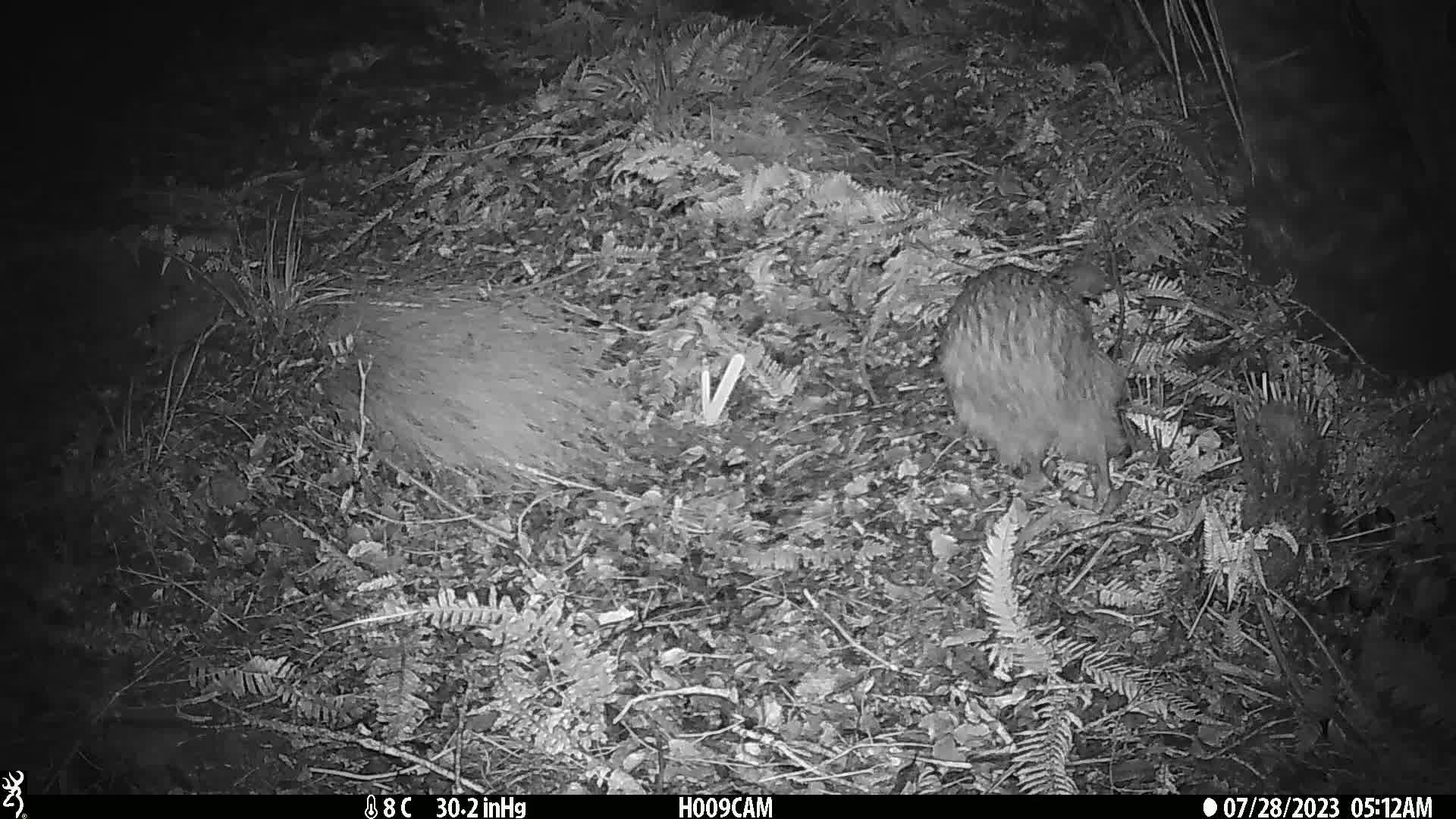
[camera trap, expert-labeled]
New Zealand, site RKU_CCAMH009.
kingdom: Animalia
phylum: Chordata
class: Aves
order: Apterygiformes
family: Apterygidae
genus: Apteryx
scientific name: Apteryx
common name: kiwi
Kiwi (Apteryx).